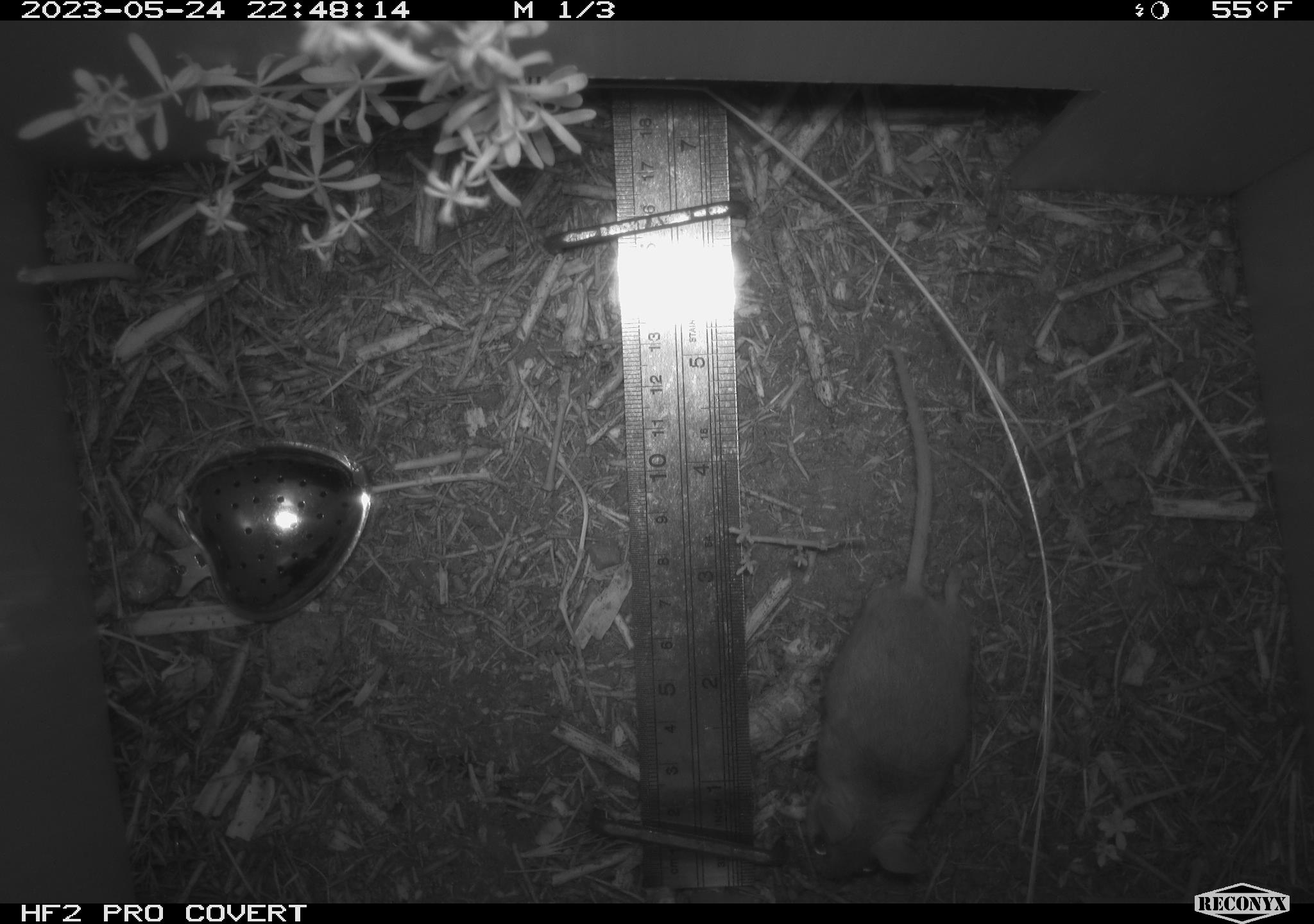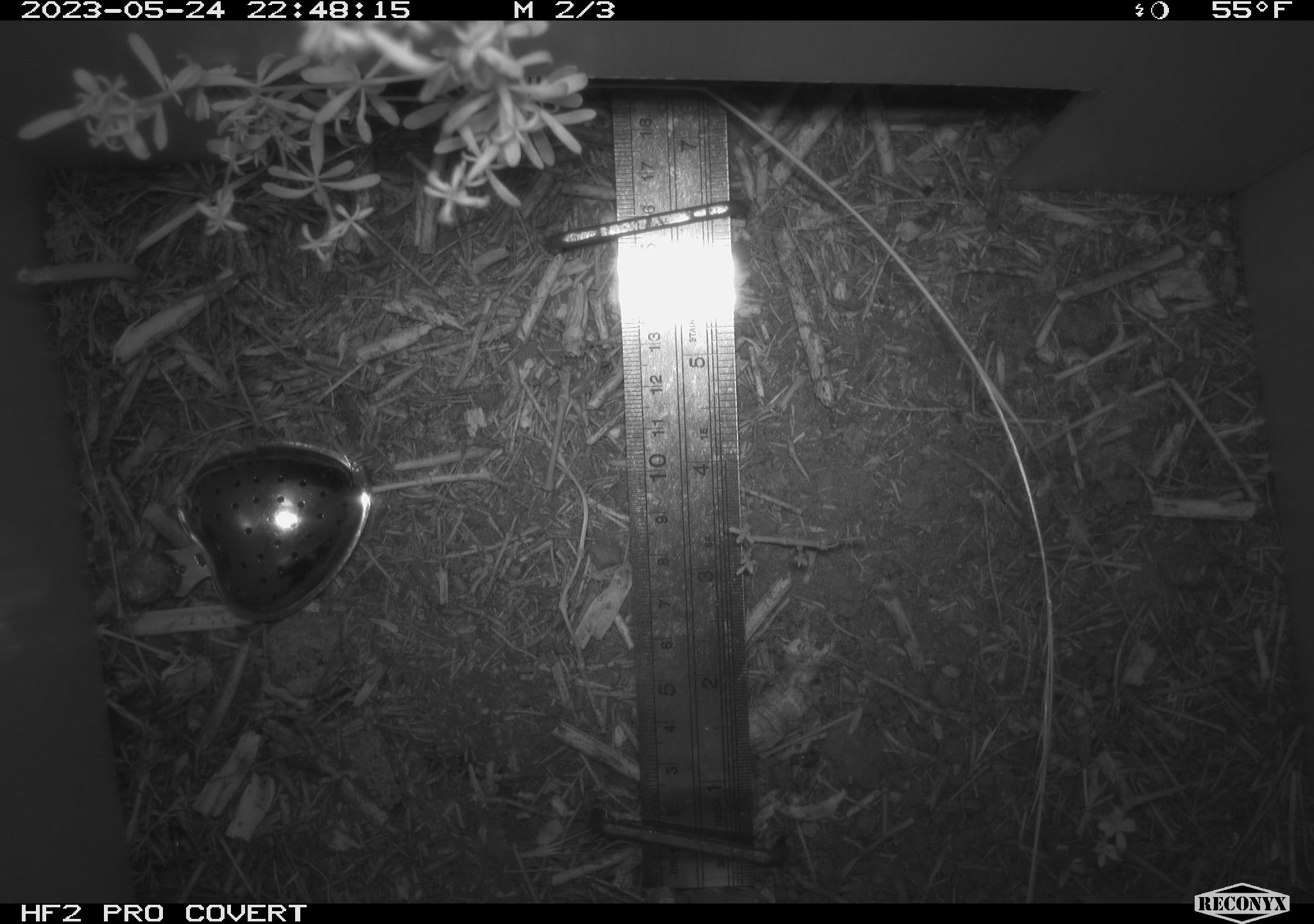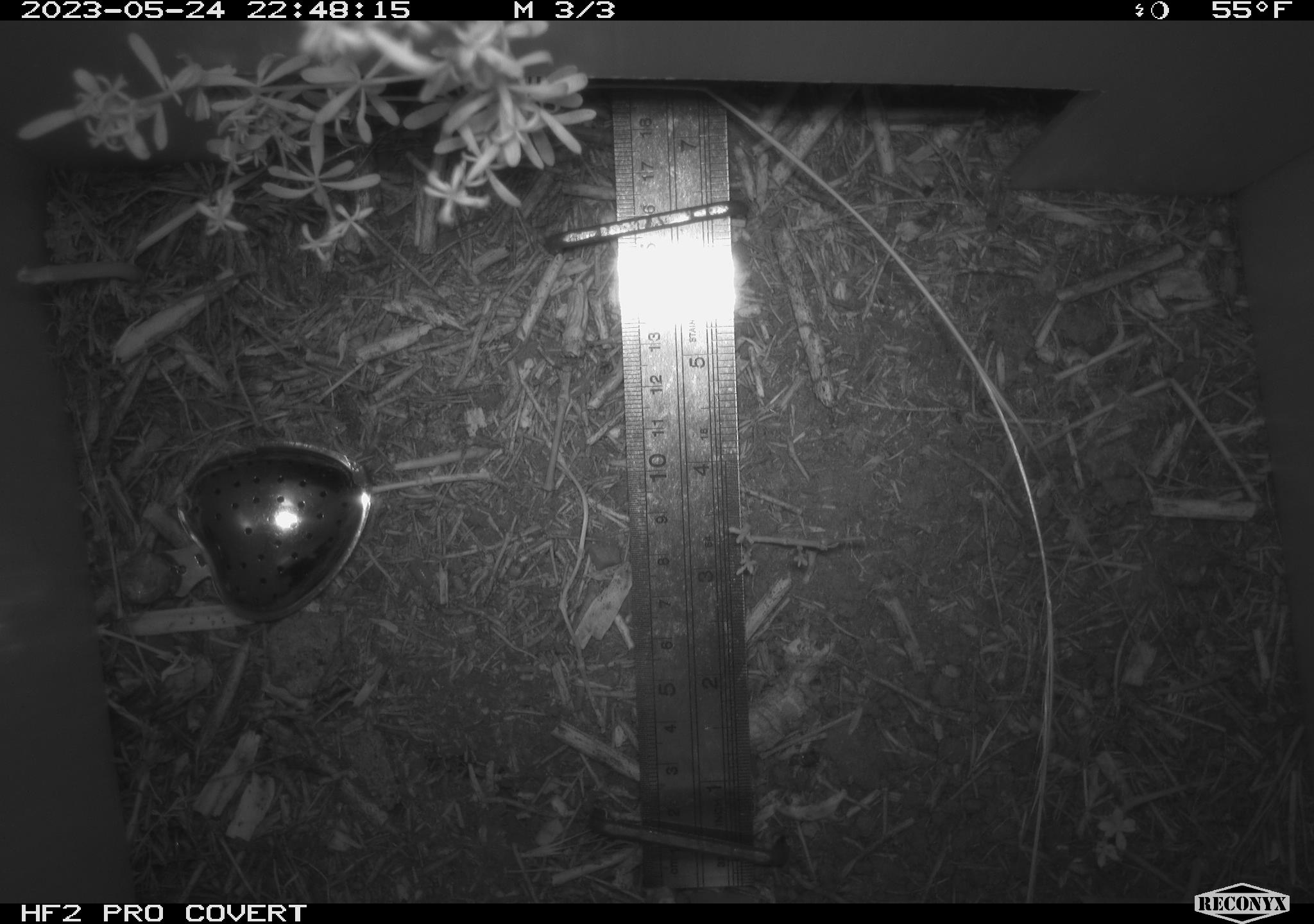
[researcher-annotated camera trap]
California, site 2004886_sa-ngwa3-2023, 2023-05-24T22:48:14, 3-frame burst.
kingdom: Animalia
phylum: Chordata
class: Mammalia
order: Rodentia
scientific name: Rodentia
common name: mouse species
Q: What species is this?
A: Mouse species (Rodentia).